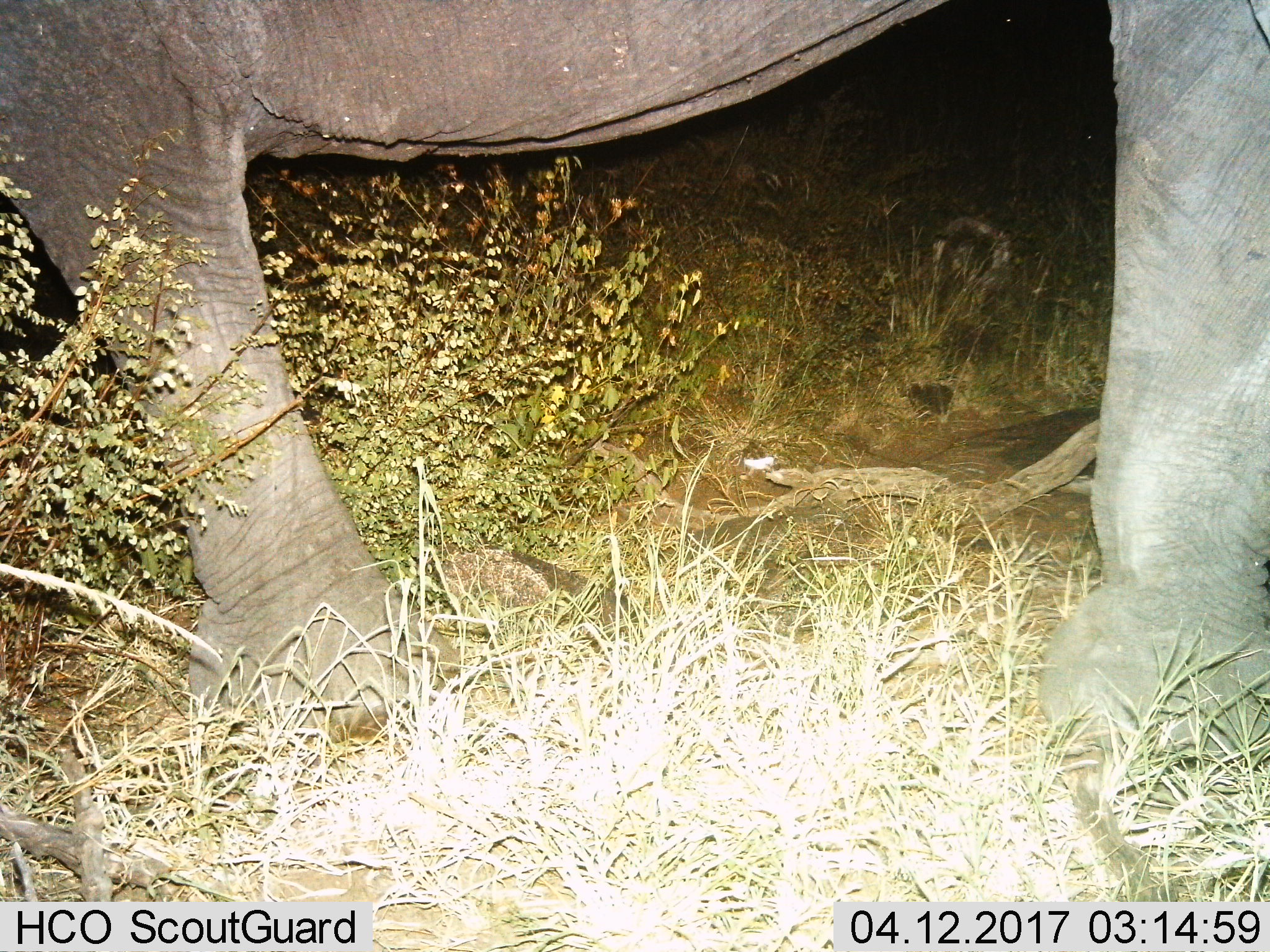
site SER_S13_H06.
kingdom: Animalia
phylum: Chordata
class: Mammalia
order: Proboscidea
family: Elephantidae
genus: Loxodonta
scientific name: Loxodonta africana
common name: african bush elephant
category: elephant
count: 1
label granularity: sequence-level